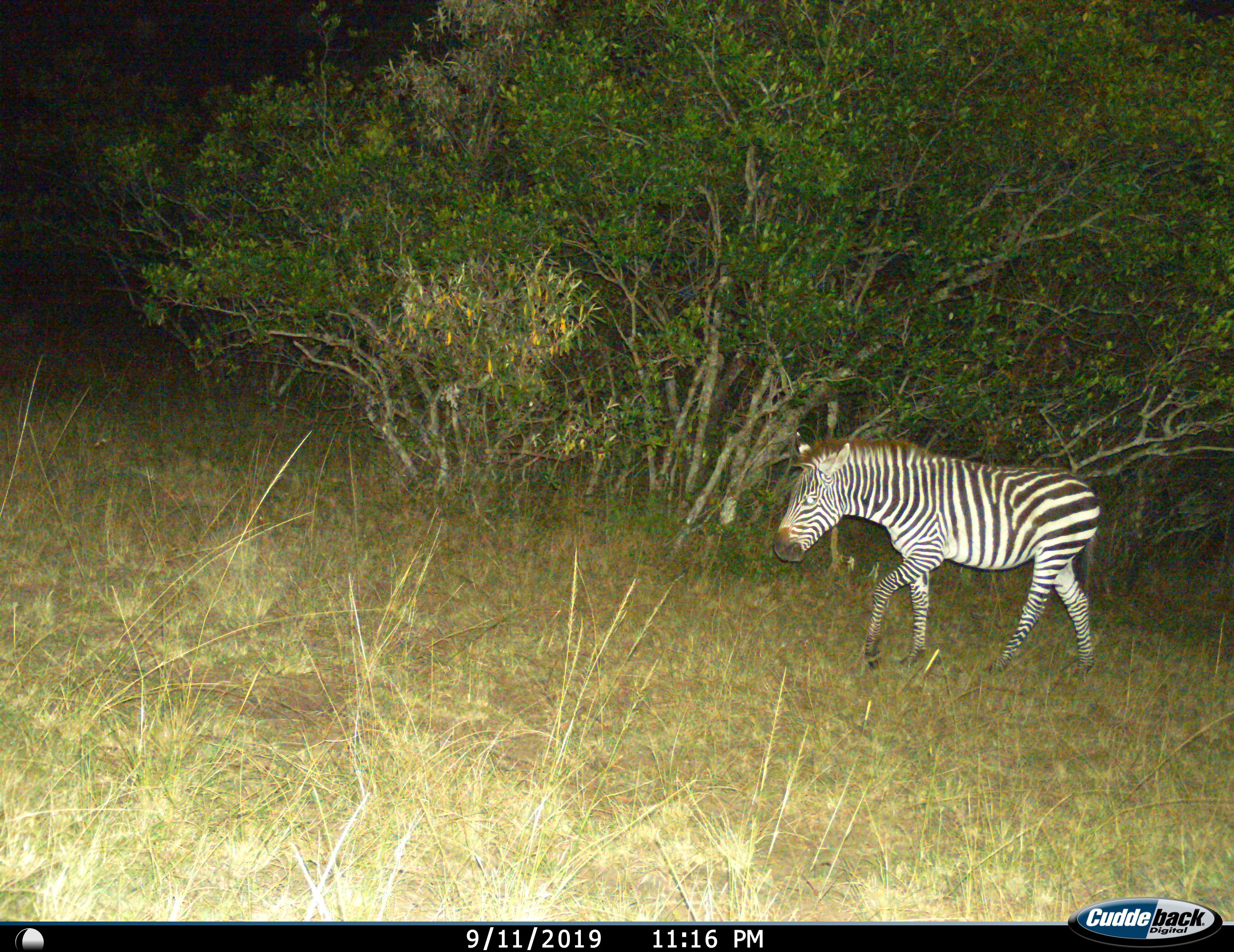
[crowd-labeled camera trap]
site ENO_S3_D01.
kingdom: Animalia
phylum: Chordata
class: Mammalia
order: Perissodactyla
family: Equidae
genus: Equus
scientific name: Equus quagga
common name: plains zebra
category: zebraplains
Zebraplains (plains zebra) (Equus quagga), count 1. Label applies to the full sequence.